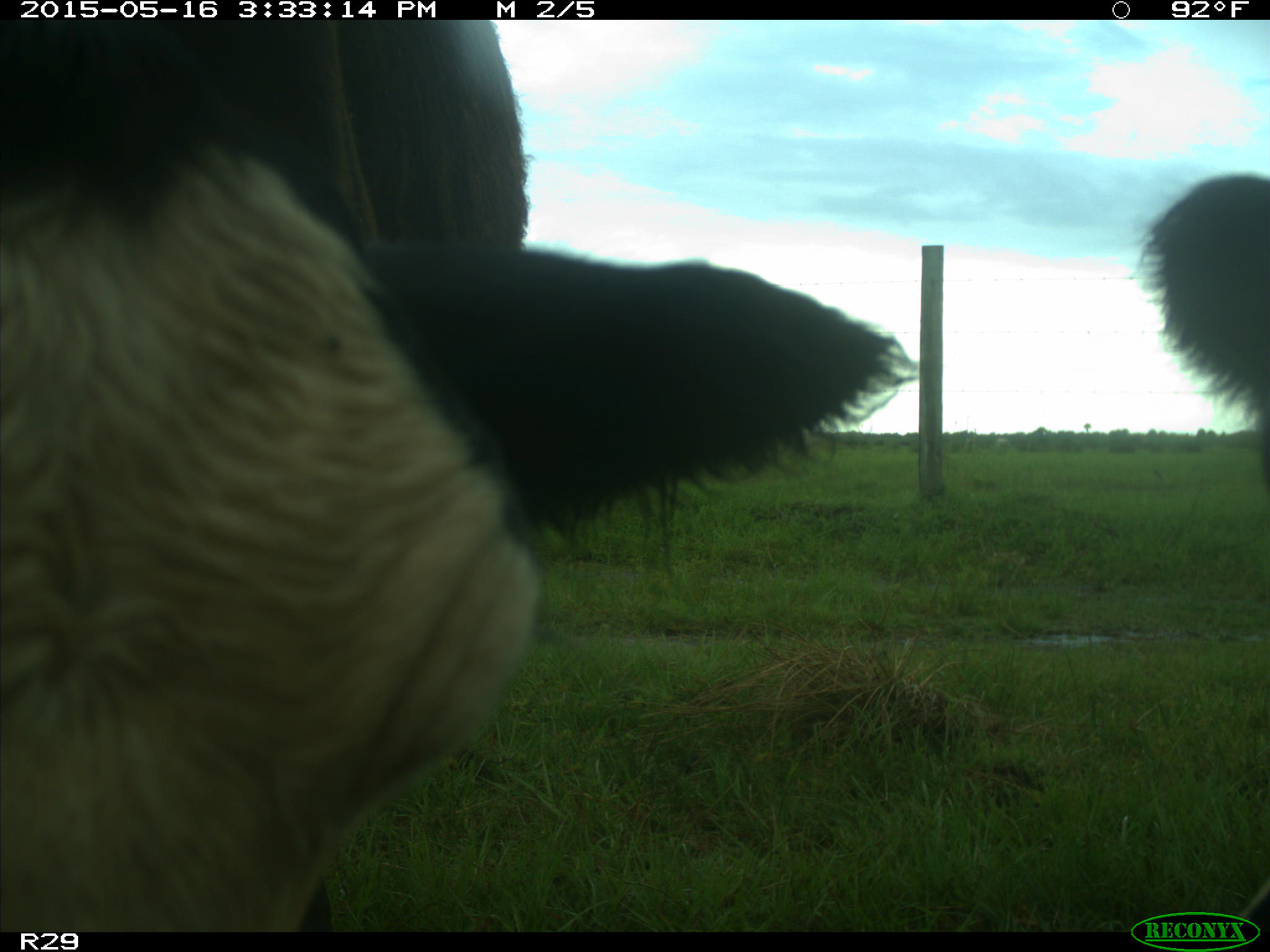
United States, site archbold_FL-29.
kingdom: Animalia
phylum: Chordata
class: Mammalia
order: Artiodactyla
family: Bovidae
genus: Bos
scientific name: Bos taurus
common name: domestic cow